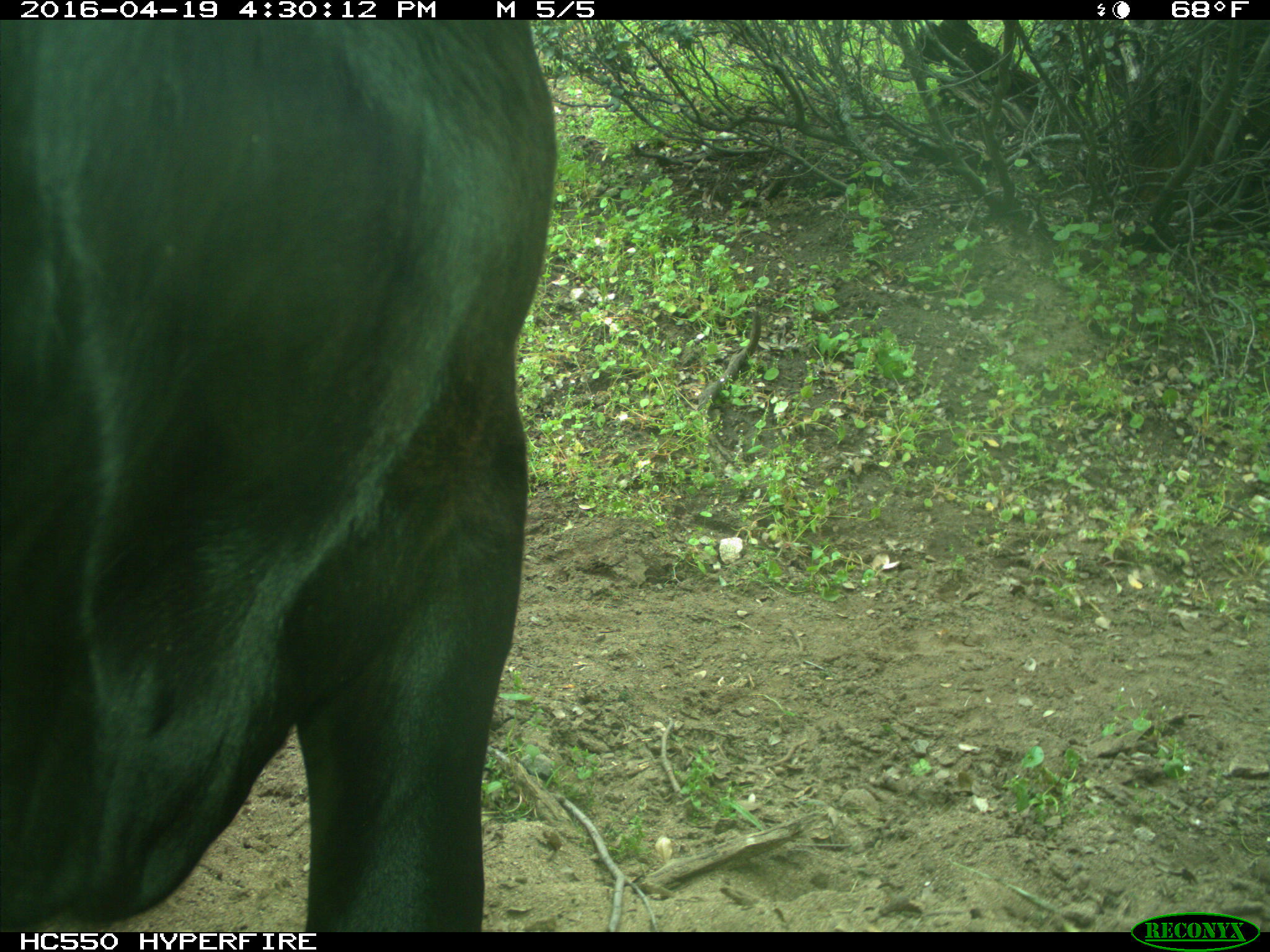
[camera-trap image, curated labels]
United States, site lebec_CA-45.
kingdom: Animalia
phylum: Chordata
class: Mammalia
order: Artiodactyla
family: Bovidae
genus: Bos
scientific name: Bos taurus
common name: domestic cow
Bos taurus (domestic cow).